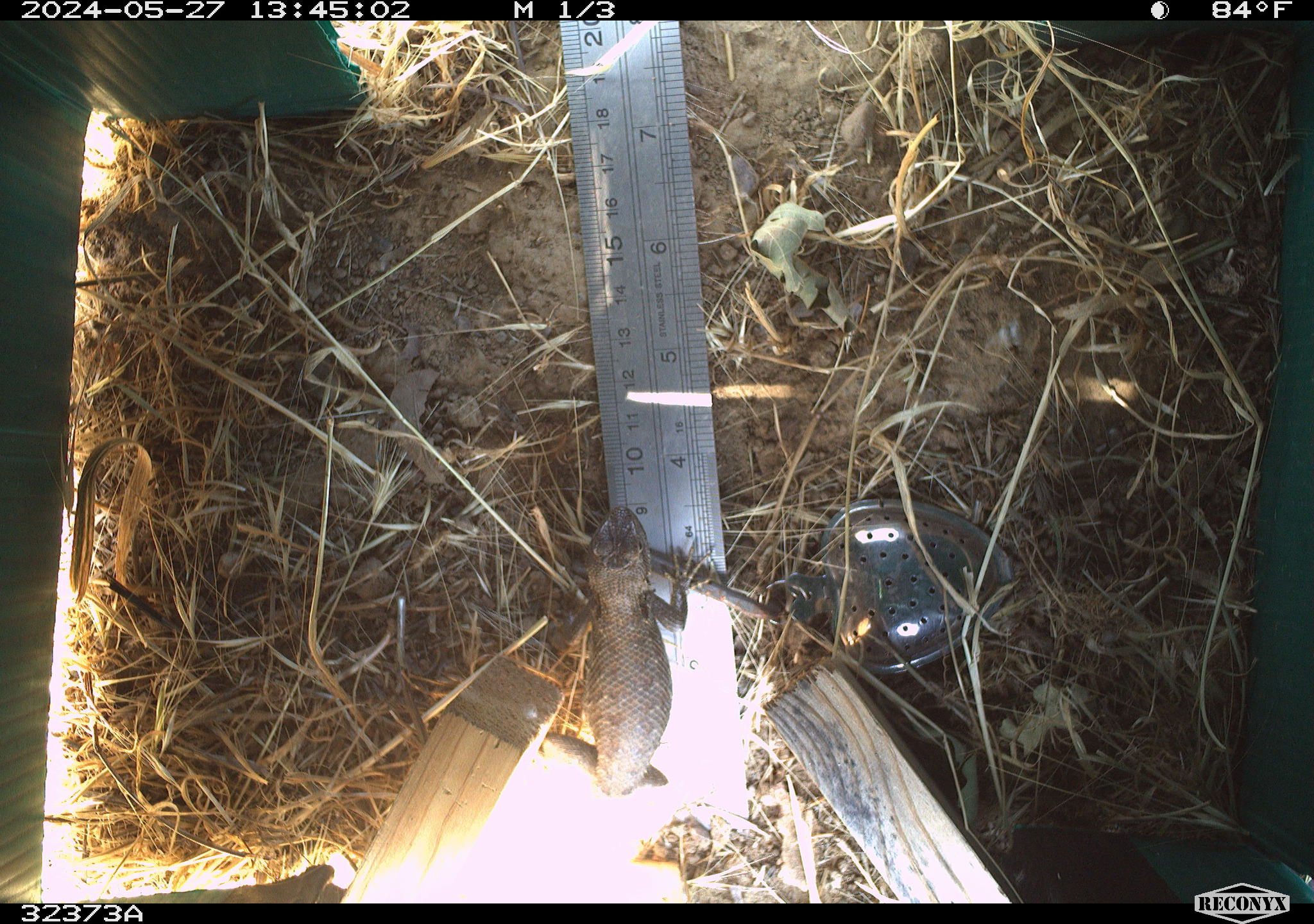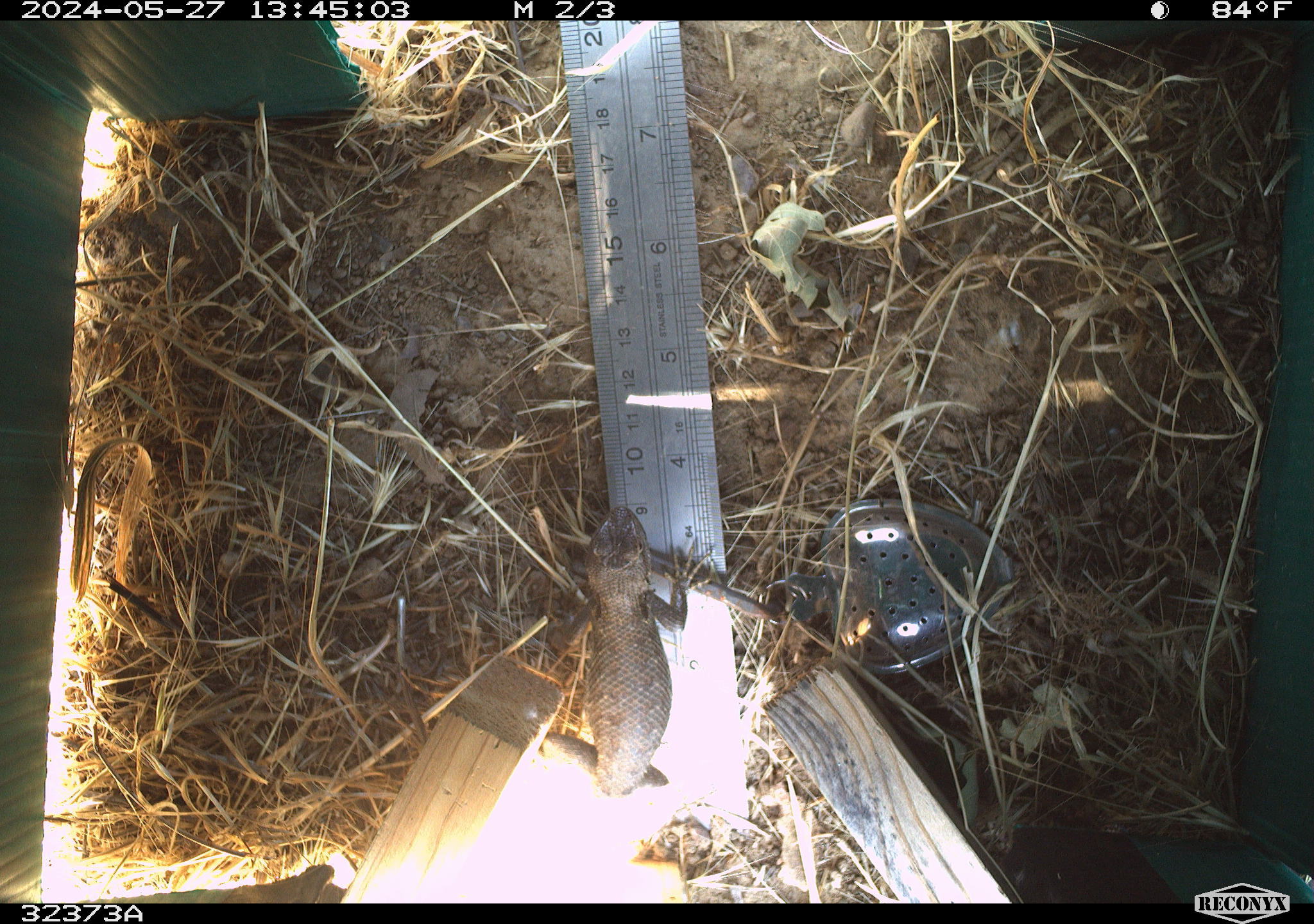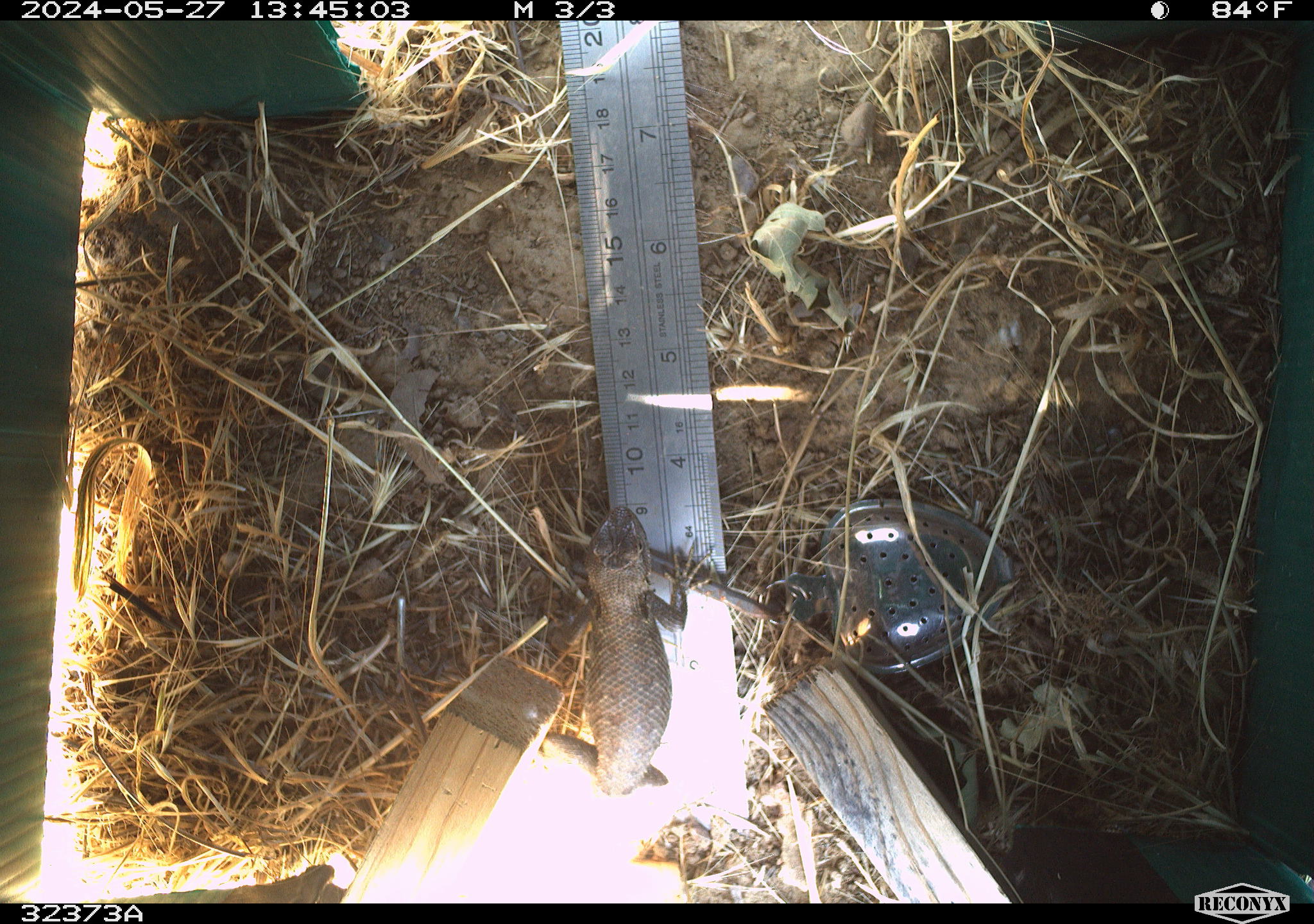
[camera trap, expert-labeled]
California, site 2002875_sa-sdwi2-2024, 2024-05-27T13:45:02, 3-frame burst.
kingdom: Animalia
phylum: Chordata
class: Reptilia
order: Squamata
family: Phrynosomatidae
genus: Sceloporus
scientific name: Sceloporus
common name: spiny lizards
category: sceloporus species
Sceloporus species (spiny lizards) (Sceloporus).